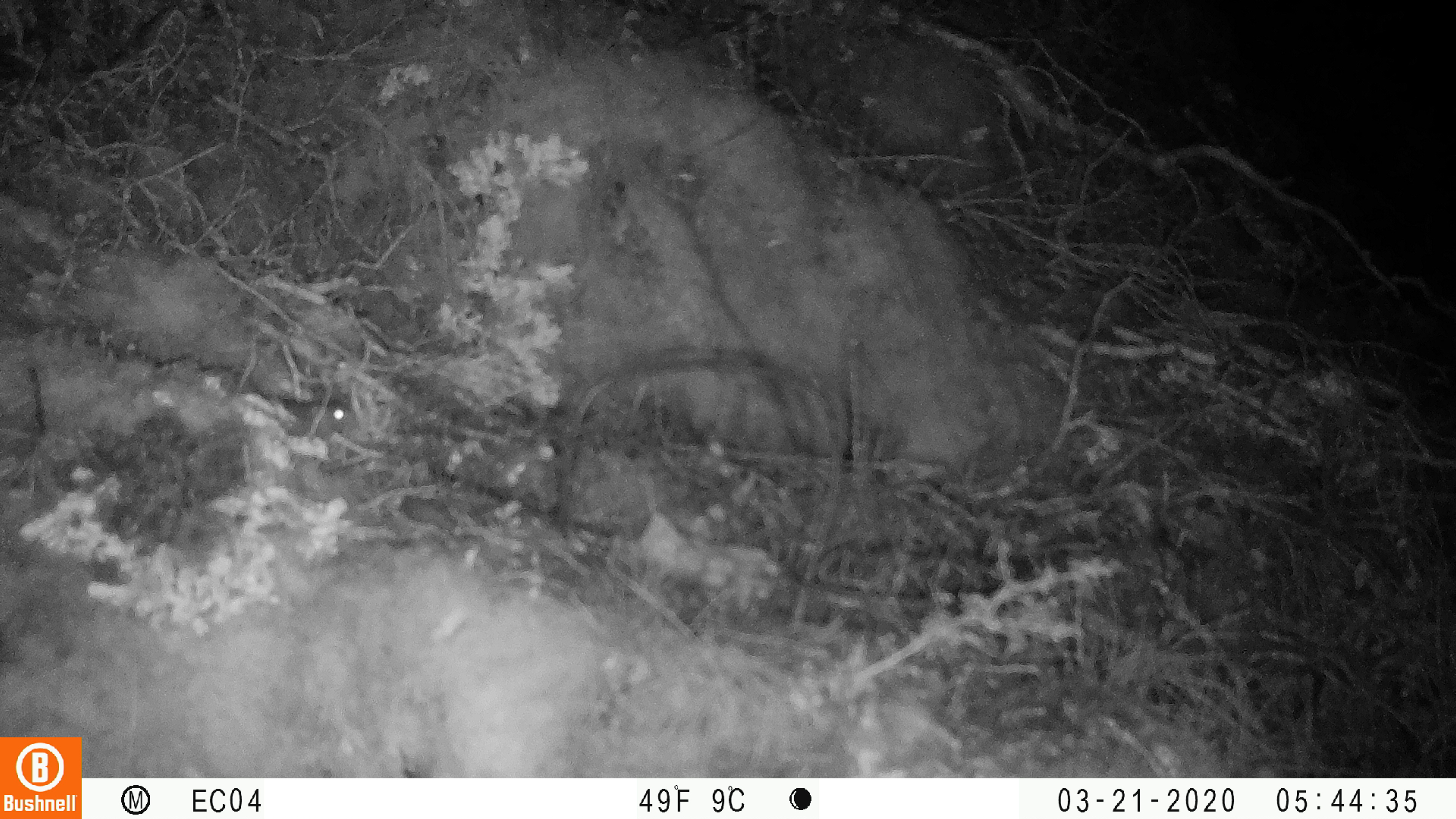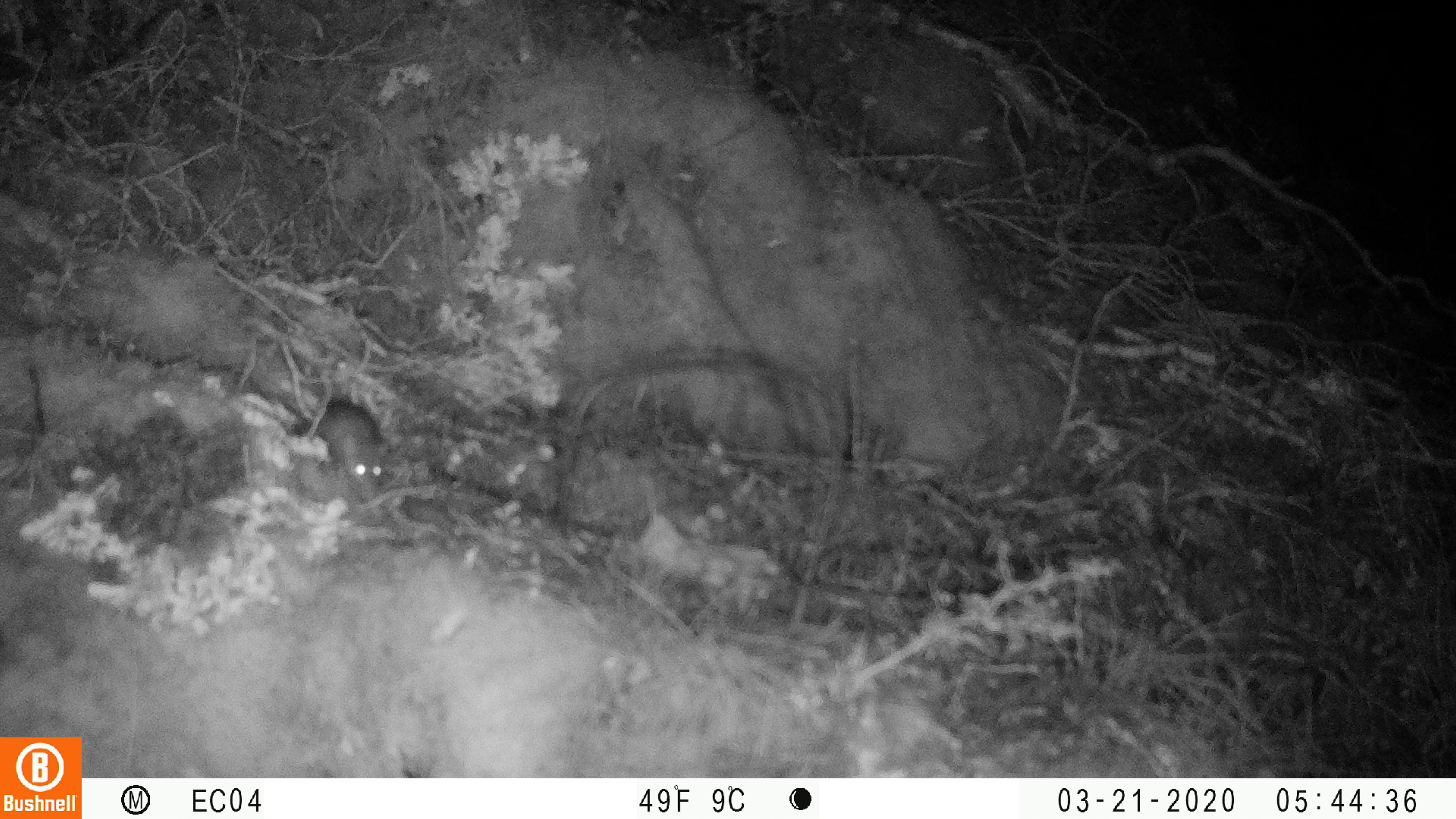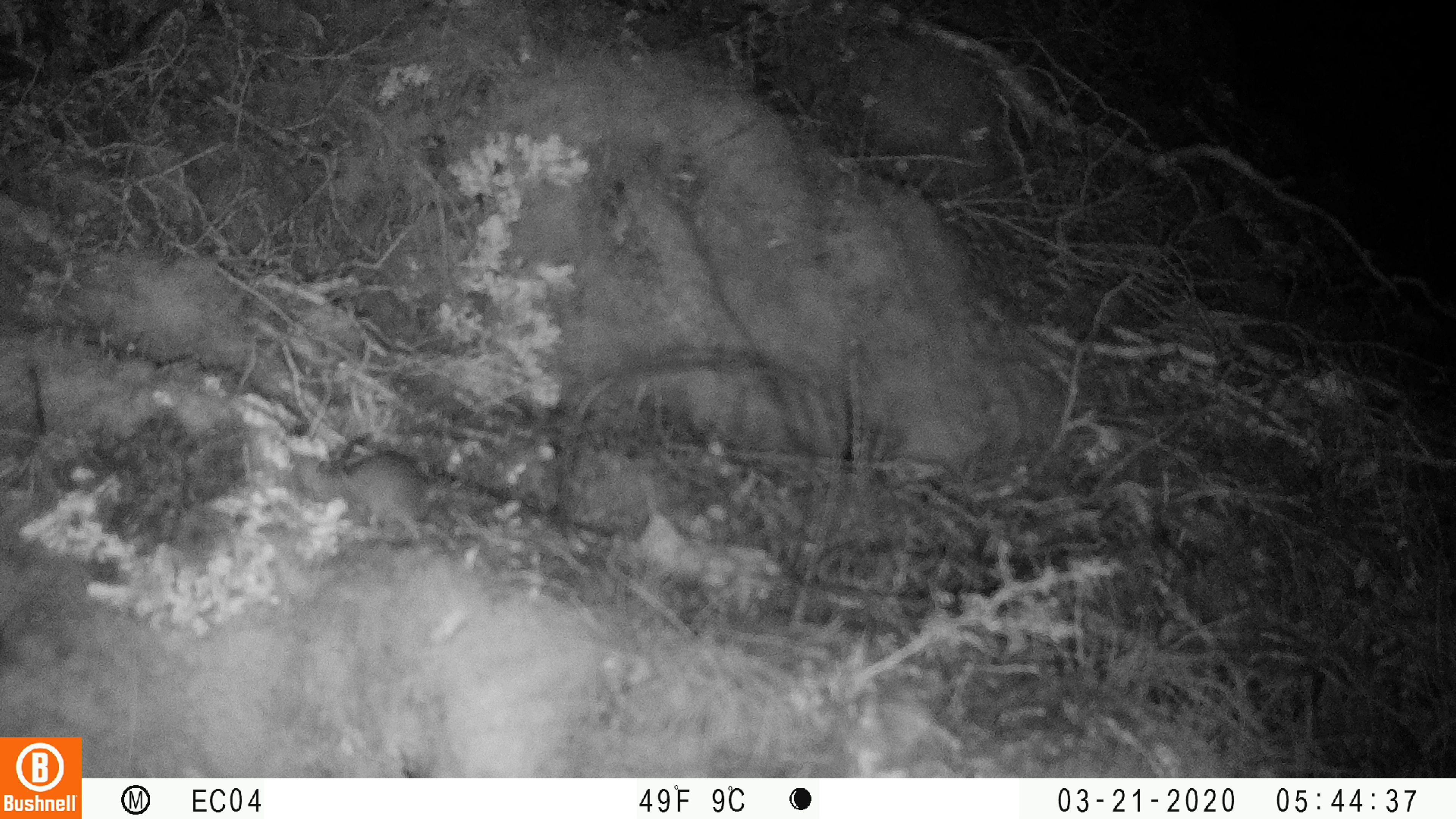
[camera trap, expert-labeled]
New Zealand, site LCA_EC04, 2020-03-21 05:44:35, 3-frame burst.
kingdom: Animalia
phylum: Chordata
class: Mammalia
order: Rodentia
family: Muridae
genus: Mus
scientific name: Mus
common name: mouse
Mouse (Mus).